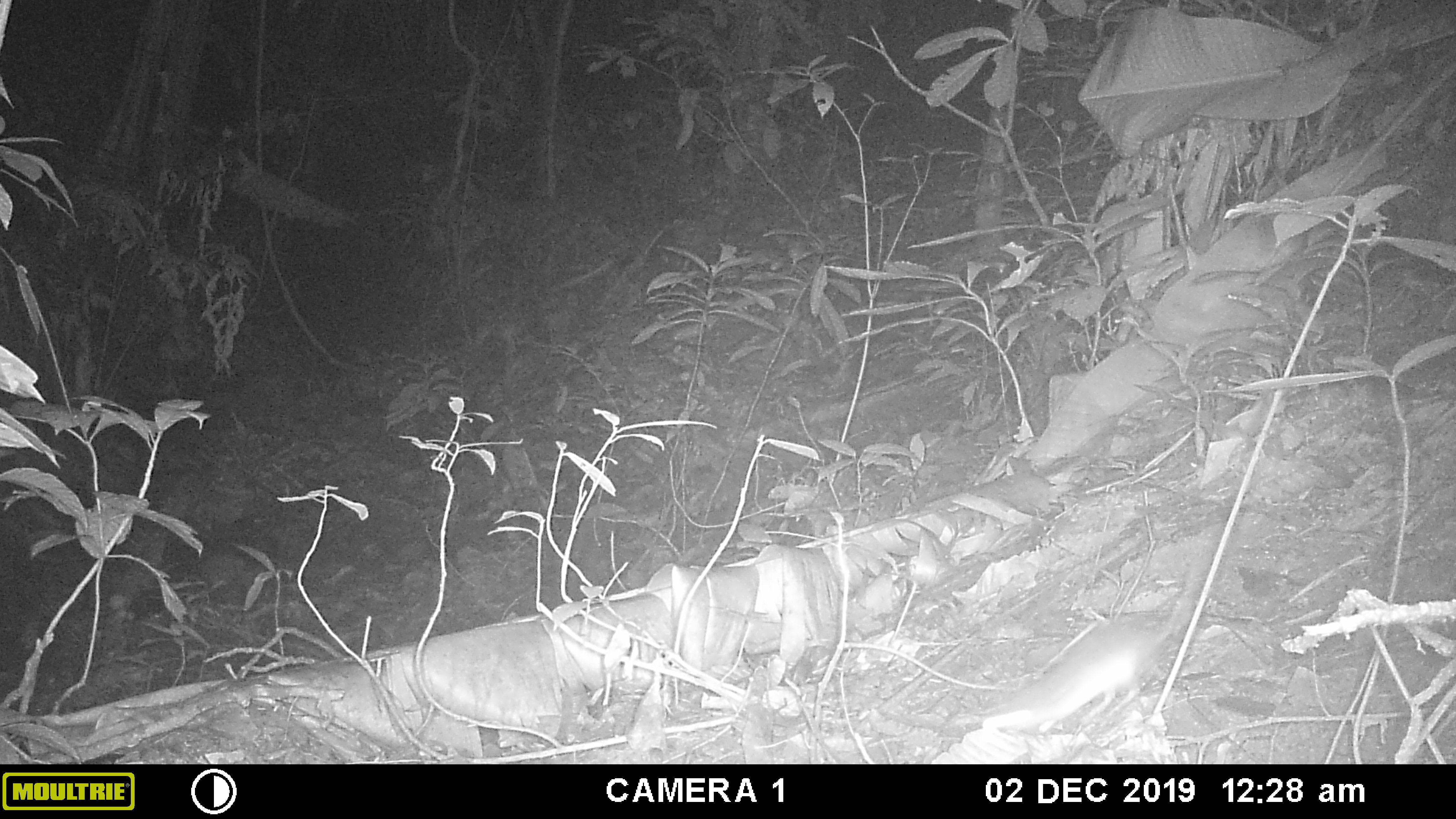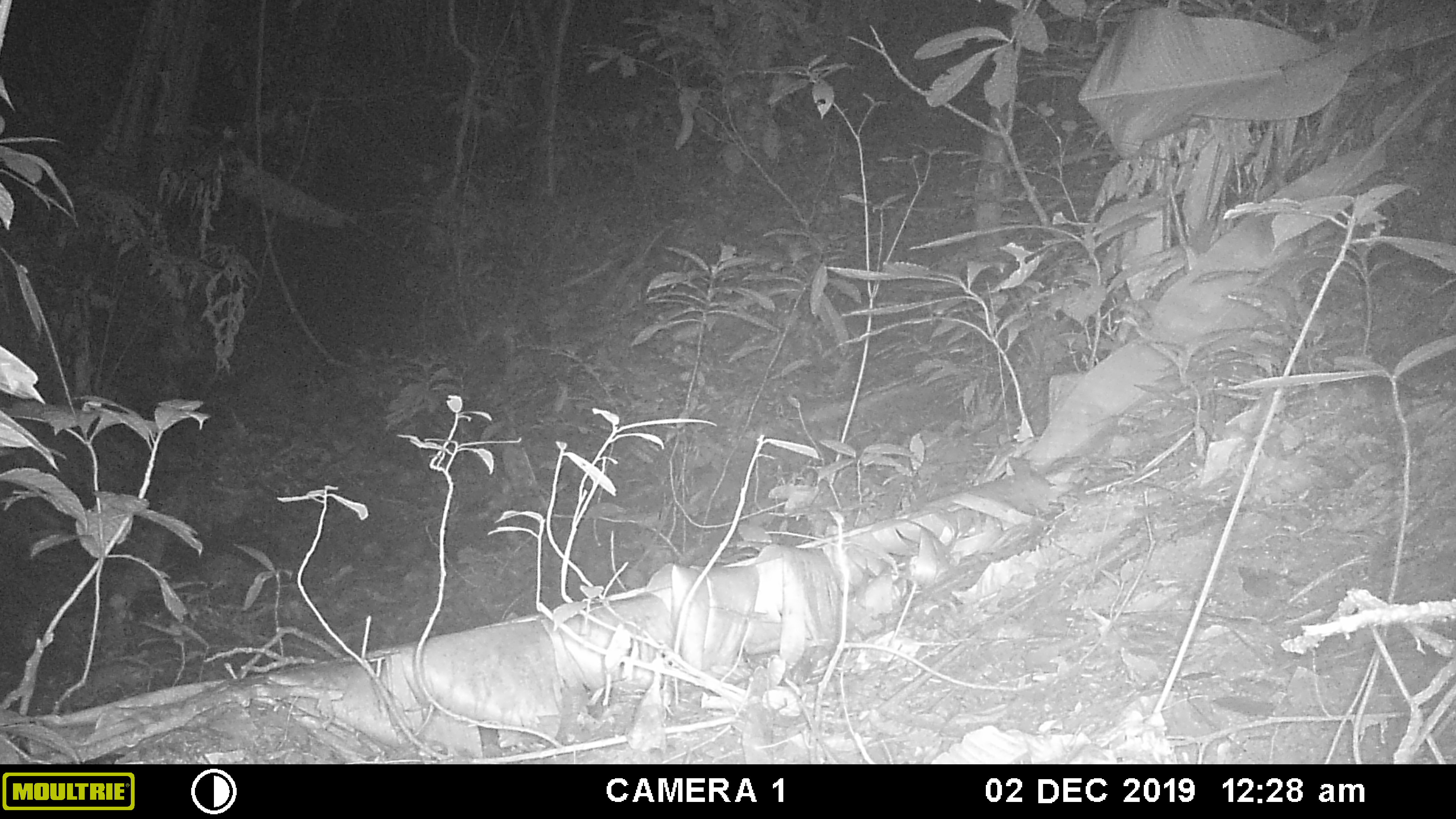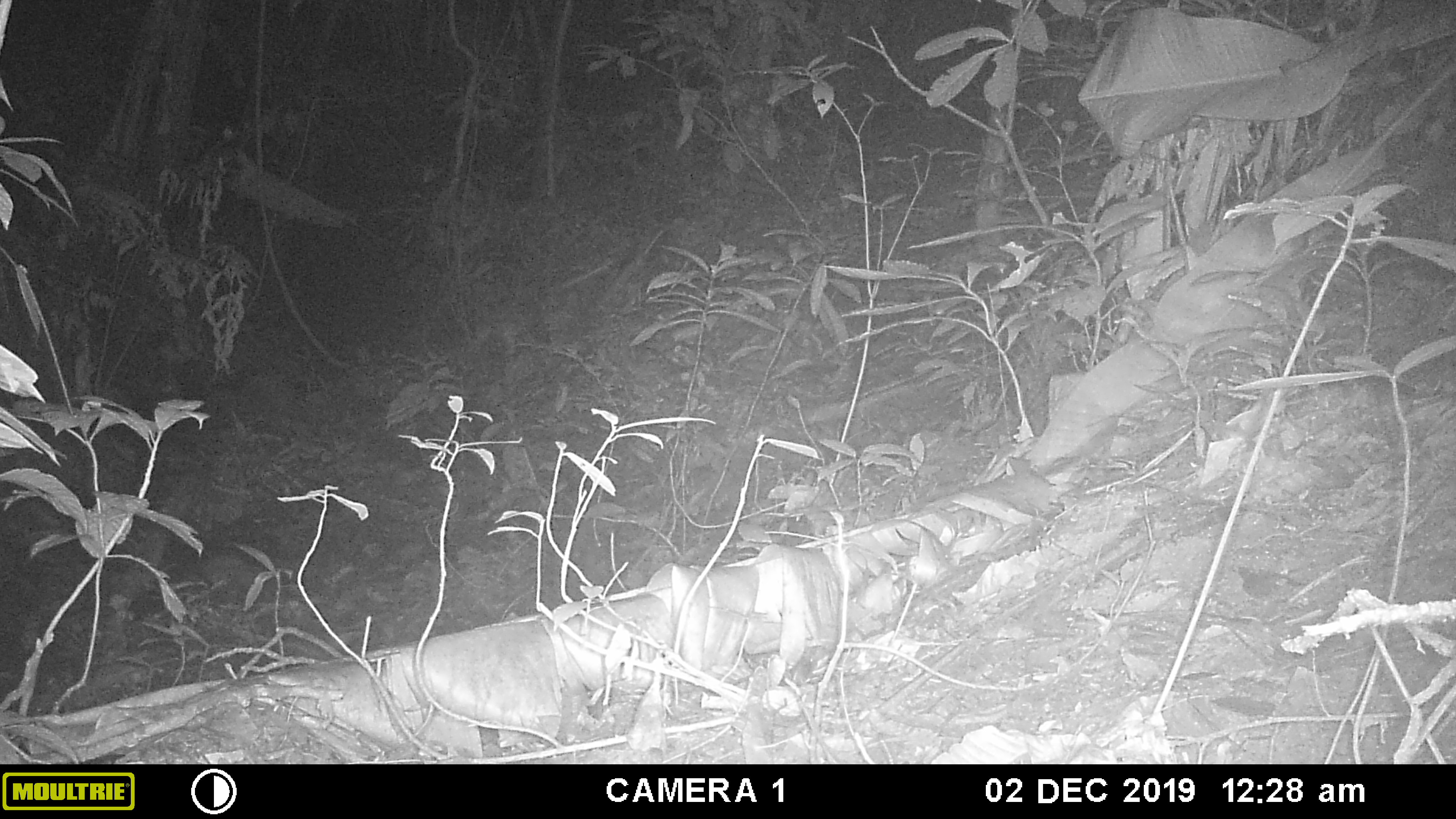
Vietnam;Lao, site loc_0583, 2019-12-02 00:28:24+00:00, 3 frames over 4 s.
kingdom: Animalia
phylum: Chordata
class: Mammalia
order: Rodentia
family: Muridae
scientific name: Muridae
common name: old-world mice and rats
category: unidentified murid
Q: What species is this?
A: Unidentified murid (old-world mice and rats) (Muridae).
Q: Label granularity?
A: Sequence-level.